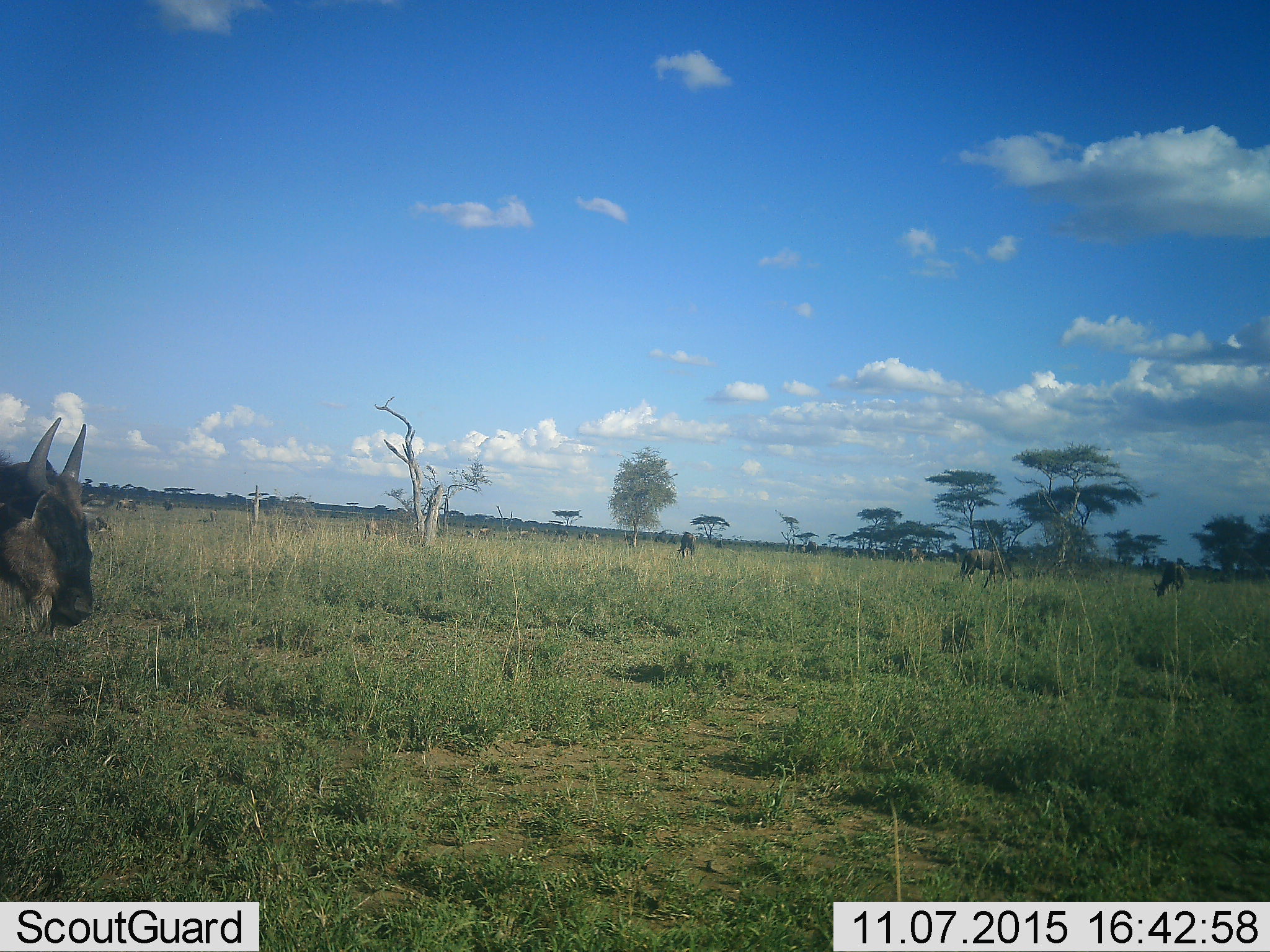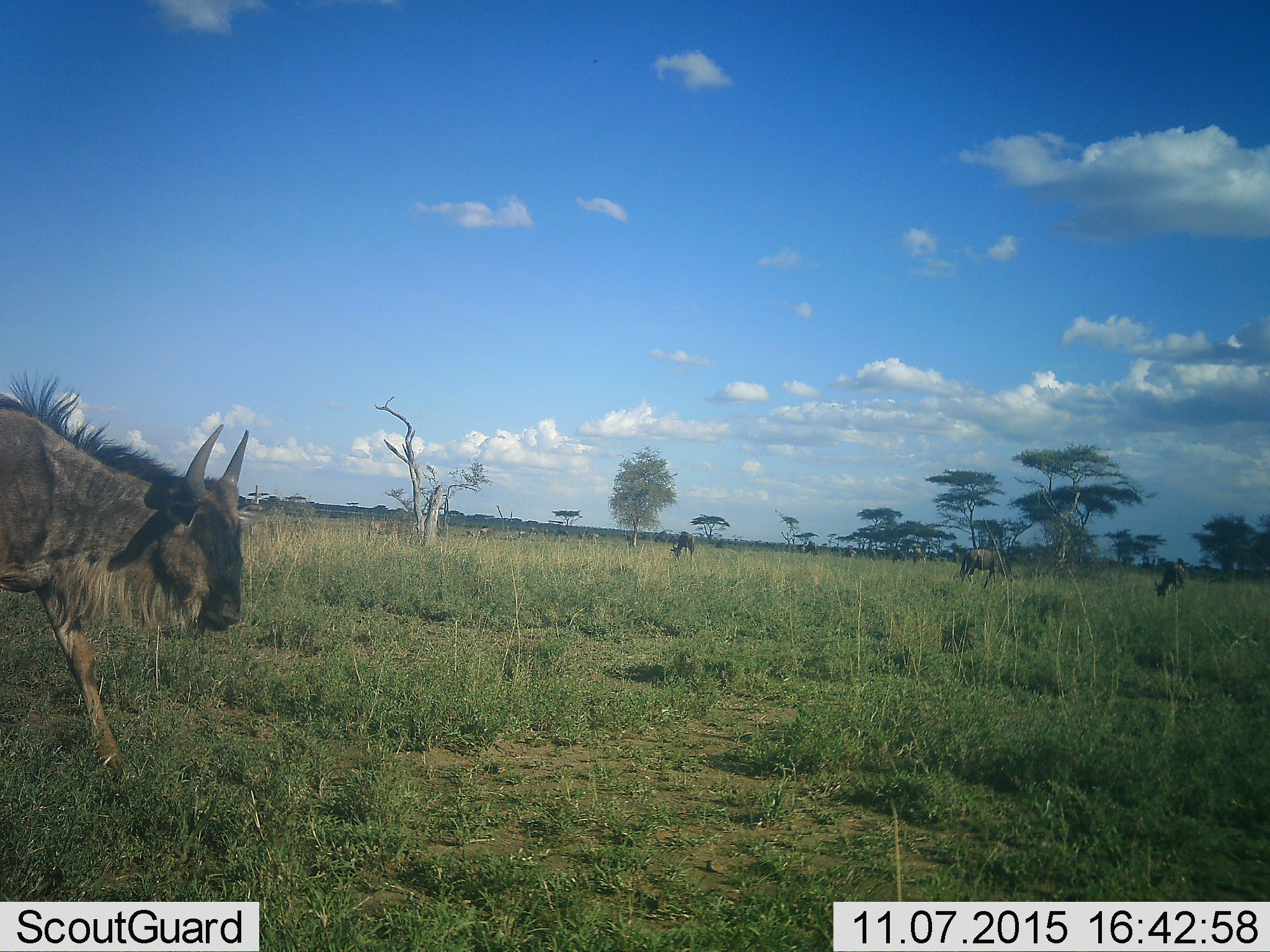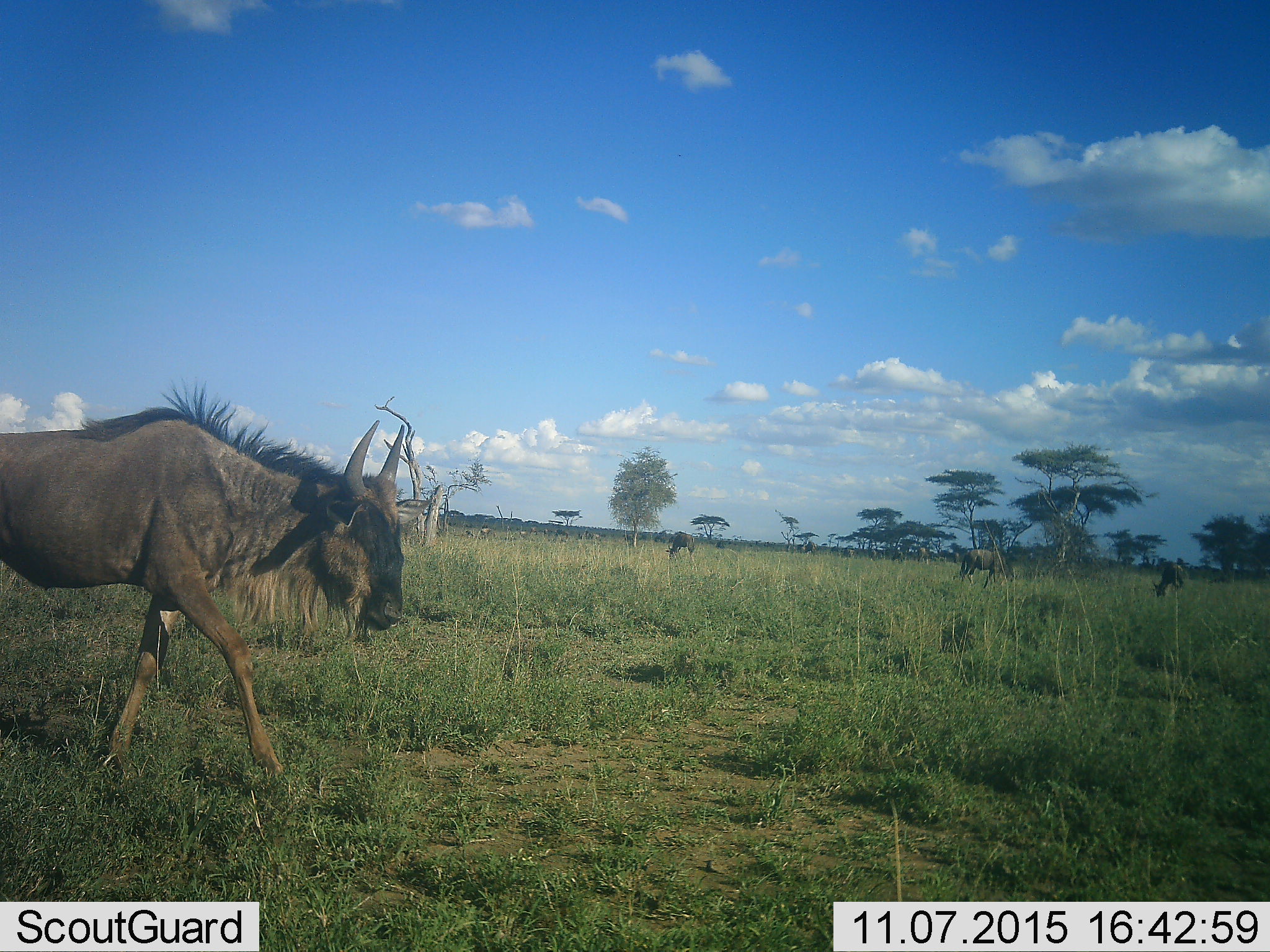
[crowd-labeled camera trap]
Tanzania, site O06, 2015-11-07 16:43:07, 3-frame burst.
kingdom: Animalia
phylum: Chordata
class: Mammalia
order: Artiodactyla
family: Bovidae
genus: Connochaetes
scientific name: Connochaetes taurinus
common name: blue wildebeest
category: wildebeest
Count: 9.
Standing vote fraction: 22%.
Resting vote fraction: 0%.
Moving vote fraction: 78%.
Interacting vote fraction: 0%.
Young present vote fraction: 11%.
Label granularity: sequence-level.